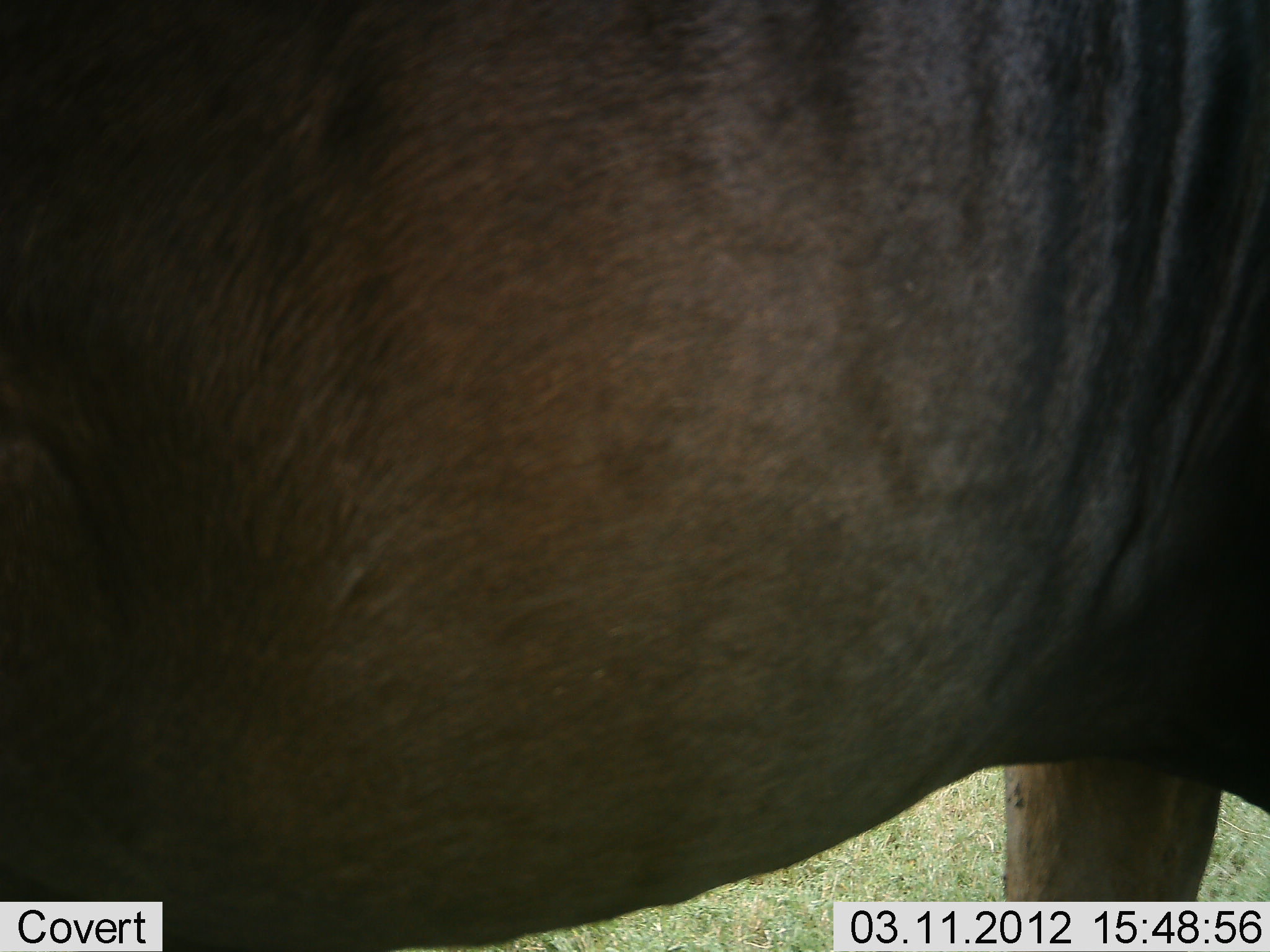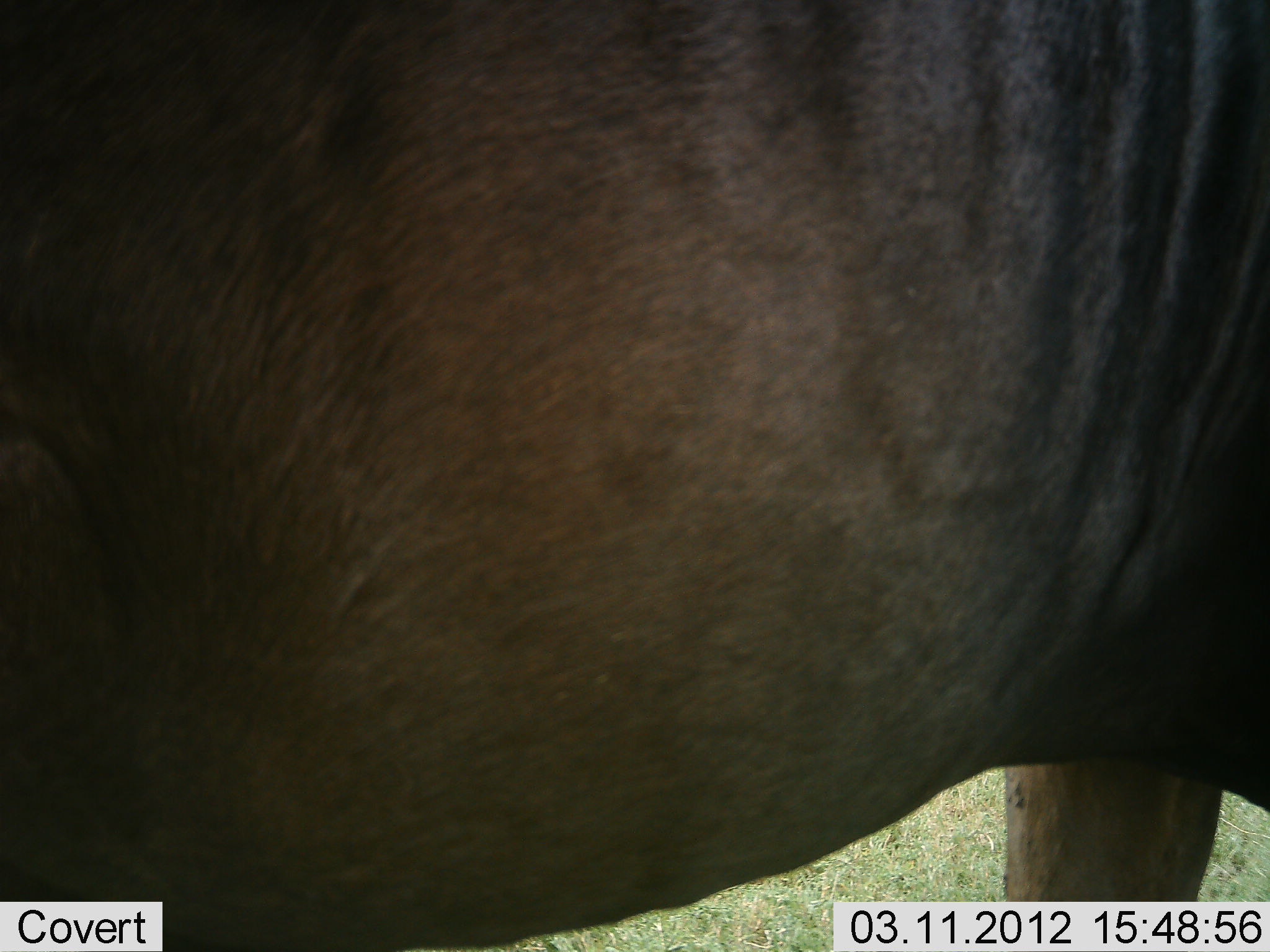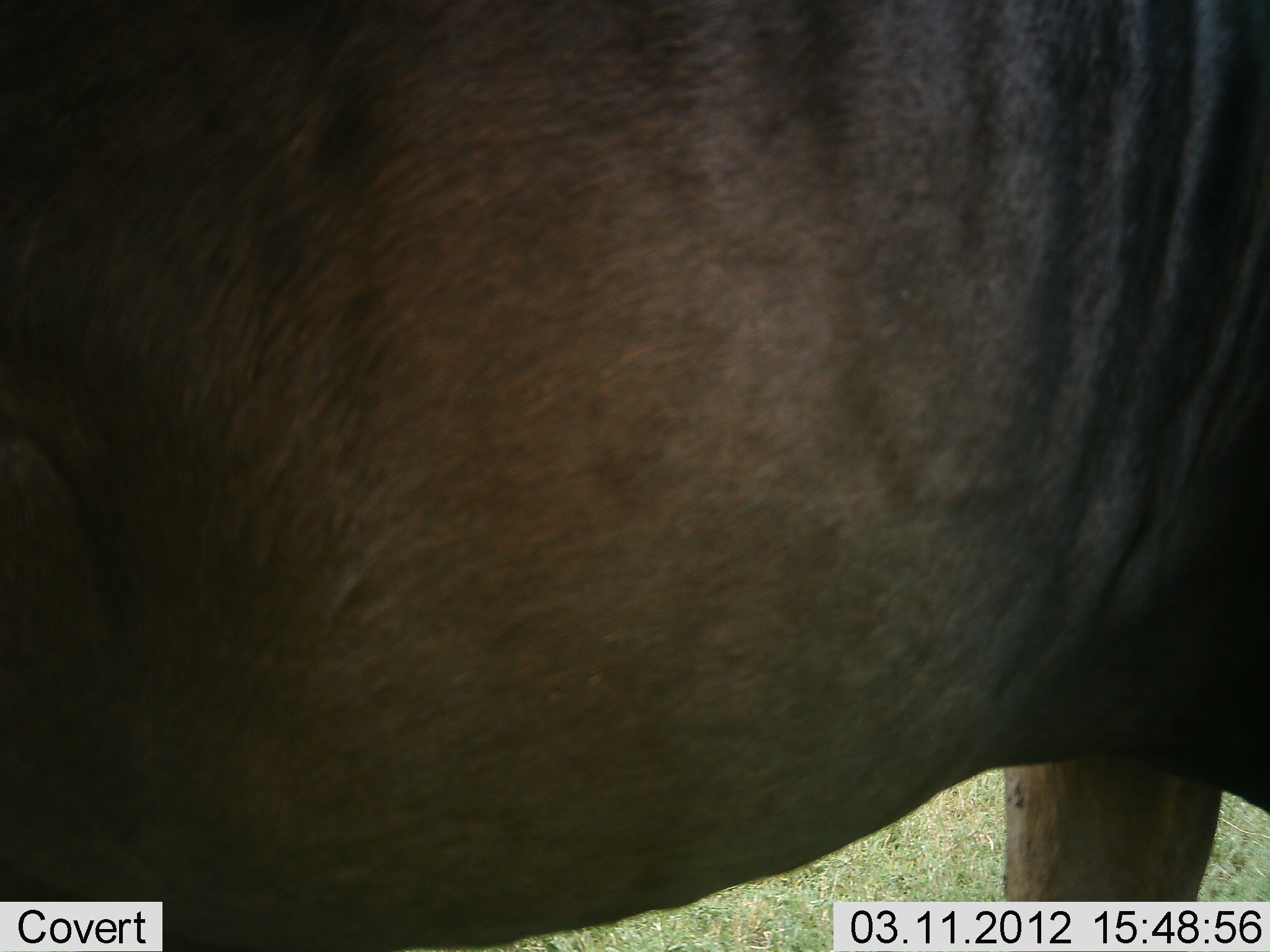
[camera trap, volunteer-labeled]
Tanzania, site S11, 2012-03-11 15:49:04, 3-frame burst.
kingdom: Animalia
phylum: Chordata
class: Mammalia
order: Artiodactyla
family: Bovidae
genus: Connochaetes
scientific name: Connochaetes taurinus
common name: blue wildebeest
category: wildebeest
Wildebeest (blue wildebeest) (Connochaetes taurinus), count 1. Behavior (volunteer vote fractions): standing 100%, resting 0%, moving 0%, interacting 0%. Young present (vote fraction): 0%. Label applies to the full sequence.